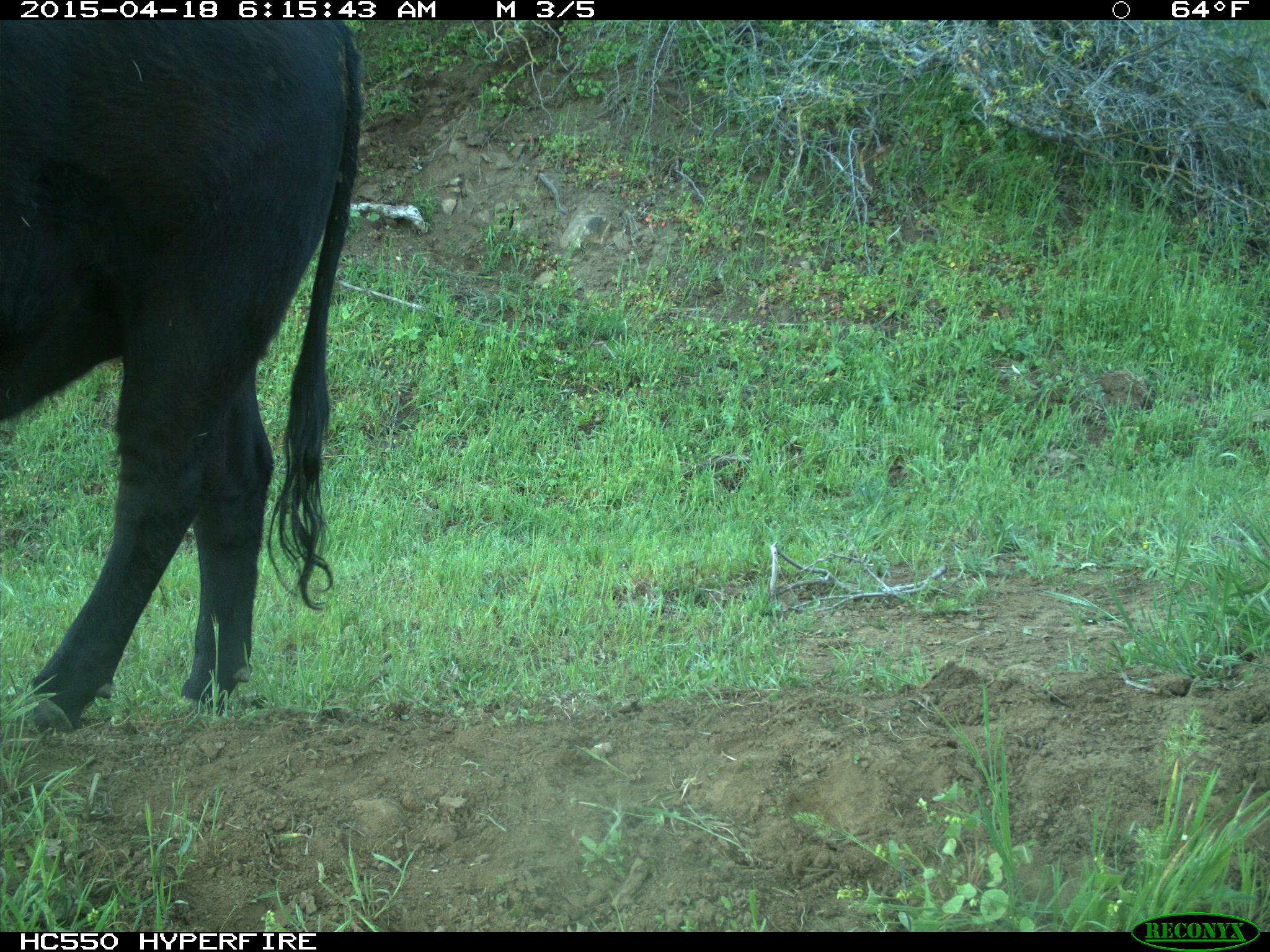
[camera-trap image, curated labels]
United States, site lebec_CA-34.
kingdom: Animalia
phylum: Chordata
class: Mammalia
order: Artiodactyla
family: Bovidae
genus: Bos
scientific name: Bos taurus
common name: domestic cow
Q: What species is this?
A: Bos taurus (domestic cow).